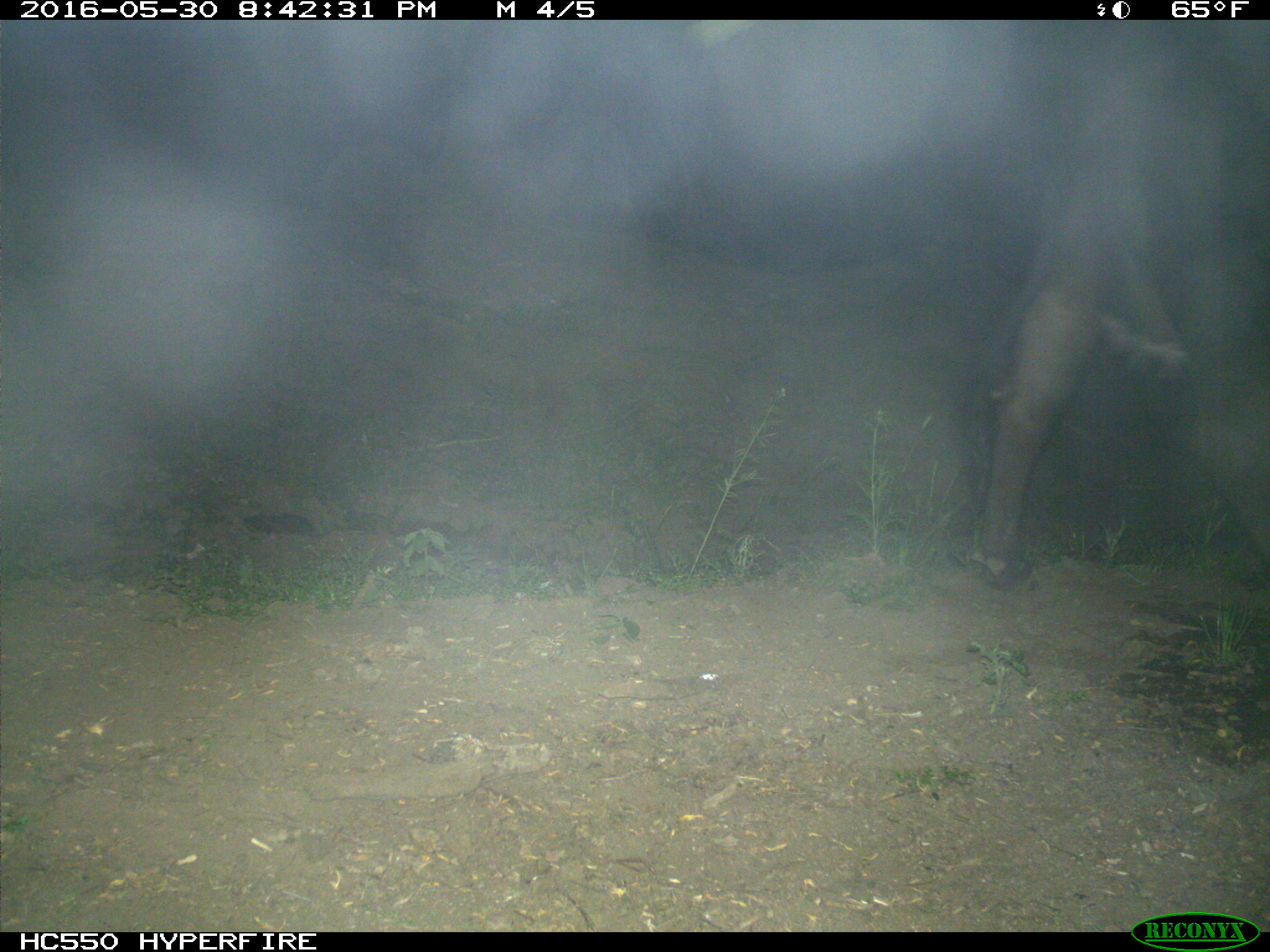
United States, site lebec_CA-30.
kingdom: Animalia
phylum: Chordata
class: Mammalia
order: Artiodactyla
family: Bovidae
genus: Bos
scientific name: Bos taurus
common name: domestic cow